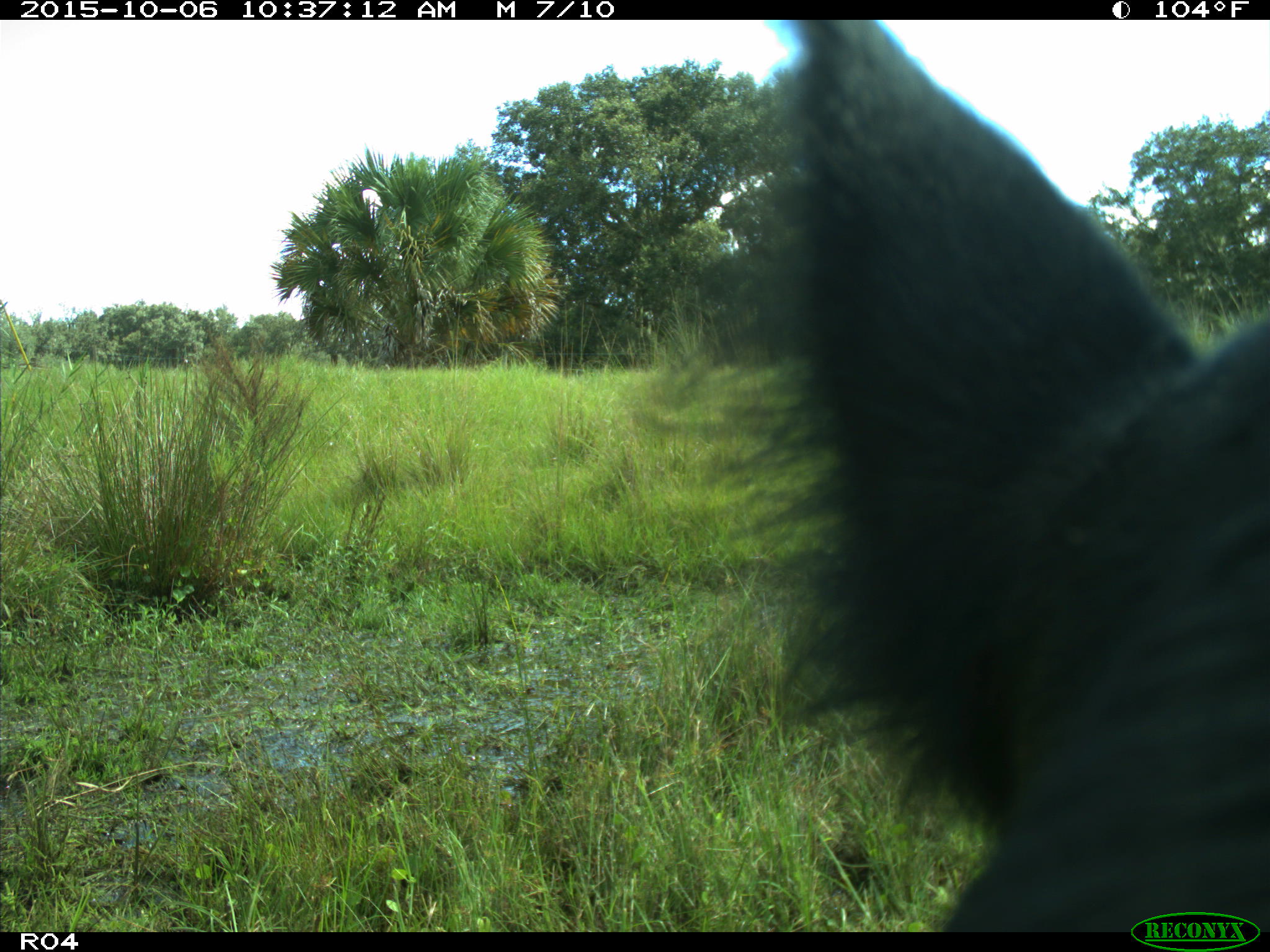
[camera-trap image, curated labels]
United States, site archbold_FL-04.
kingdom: Animalia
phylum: Chordata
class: Mammalia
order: Artiodactyla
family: Suidae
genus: Sus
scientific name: Sus scrofa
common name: wild boar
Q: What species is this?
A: Sus scrofa (wild boar).